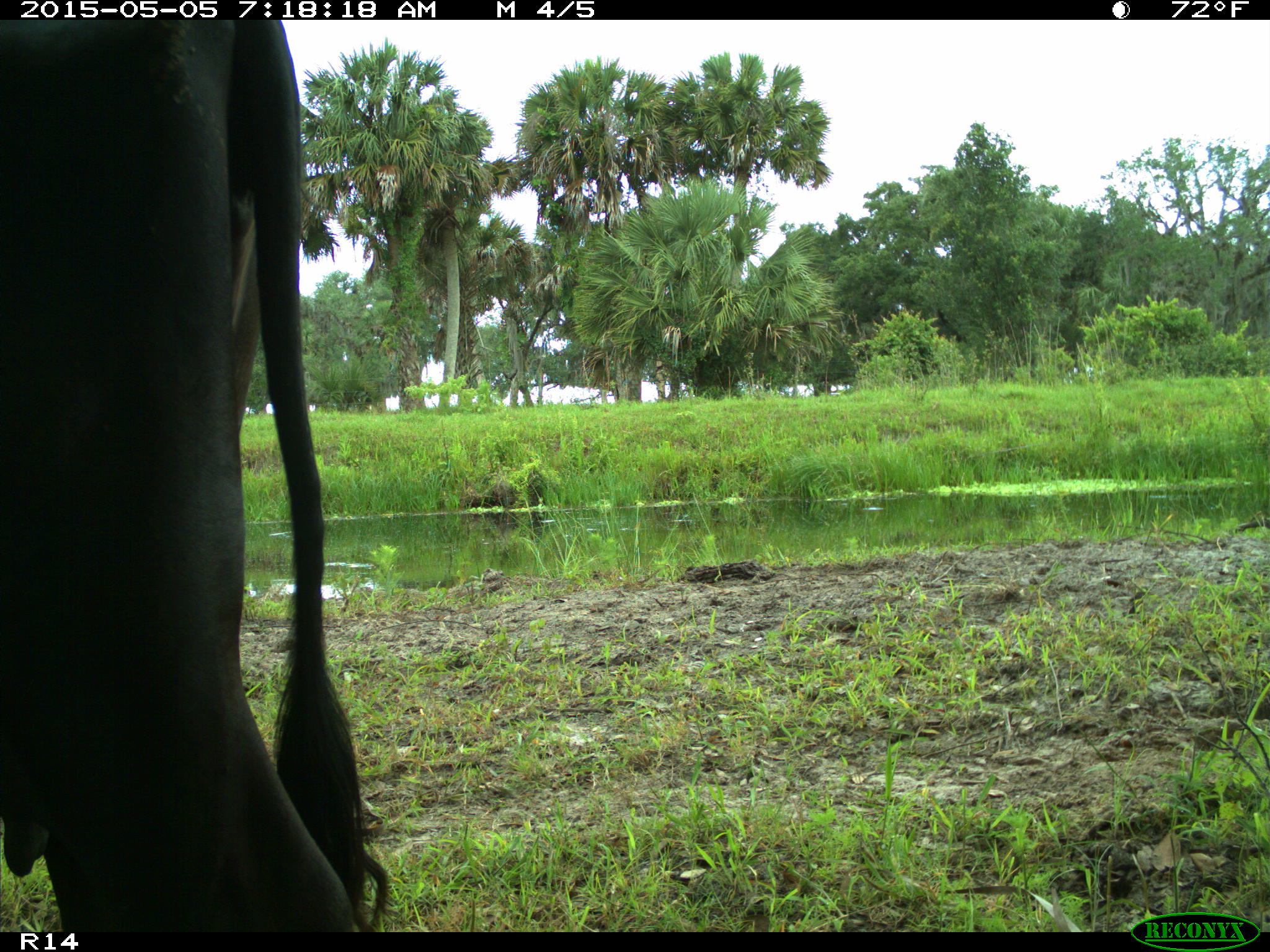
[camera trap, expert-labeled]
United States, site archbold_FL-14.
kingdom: Animalia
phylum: Chordata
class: Mammalia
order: Artiodactyla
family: Bovidae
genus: Bos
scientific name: Bos taurus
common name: domestic cow